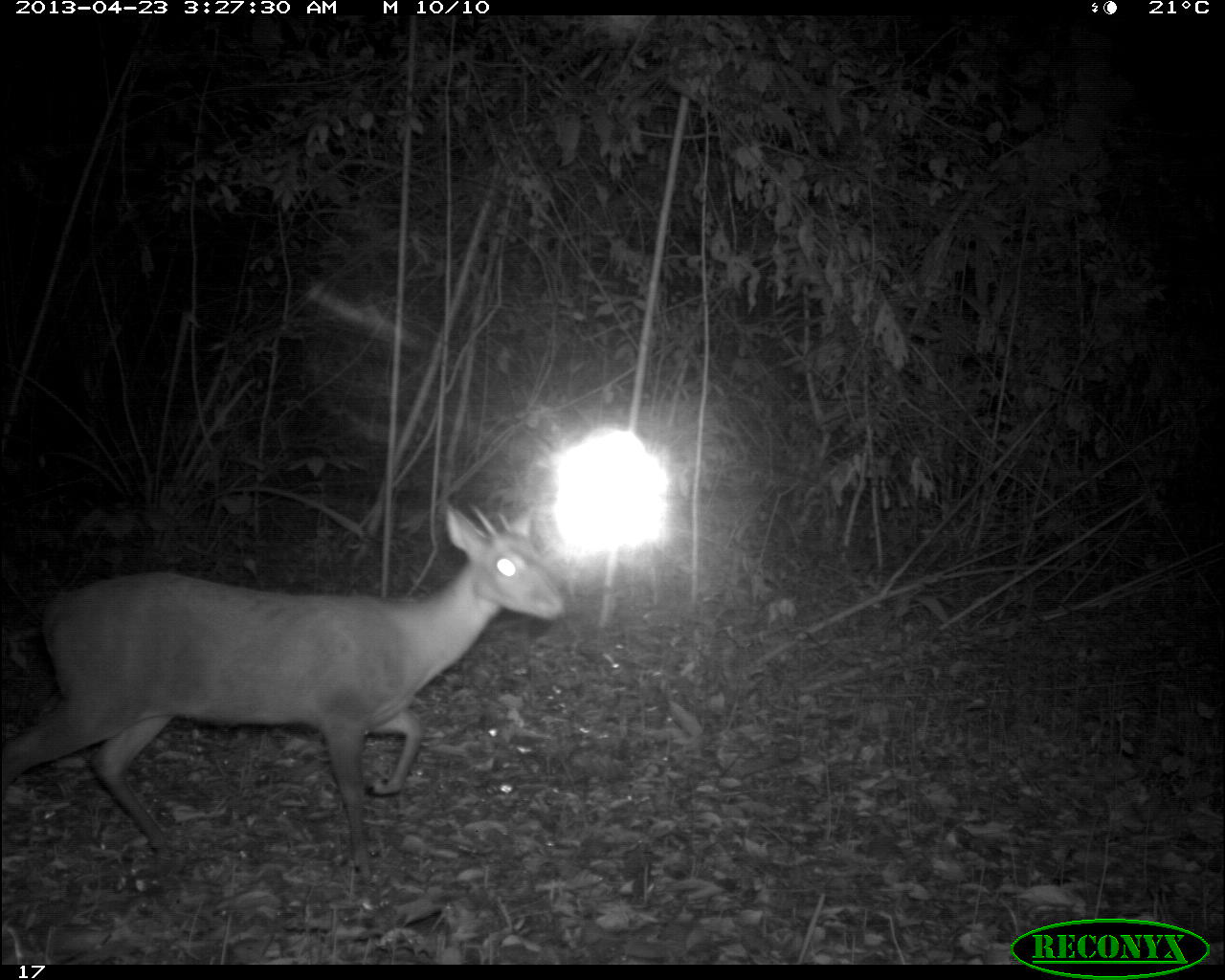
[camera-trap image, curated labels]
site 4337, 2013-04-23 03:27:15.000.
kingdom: Animalia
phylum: Chordata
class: Mammalia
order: Artiodactyla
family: Cervidae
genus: Mazama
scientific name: Mazama temama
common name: central american red brocket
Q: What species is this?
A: Mazama temama (central american red brocket).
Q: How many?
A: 1.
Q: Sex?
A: Male.